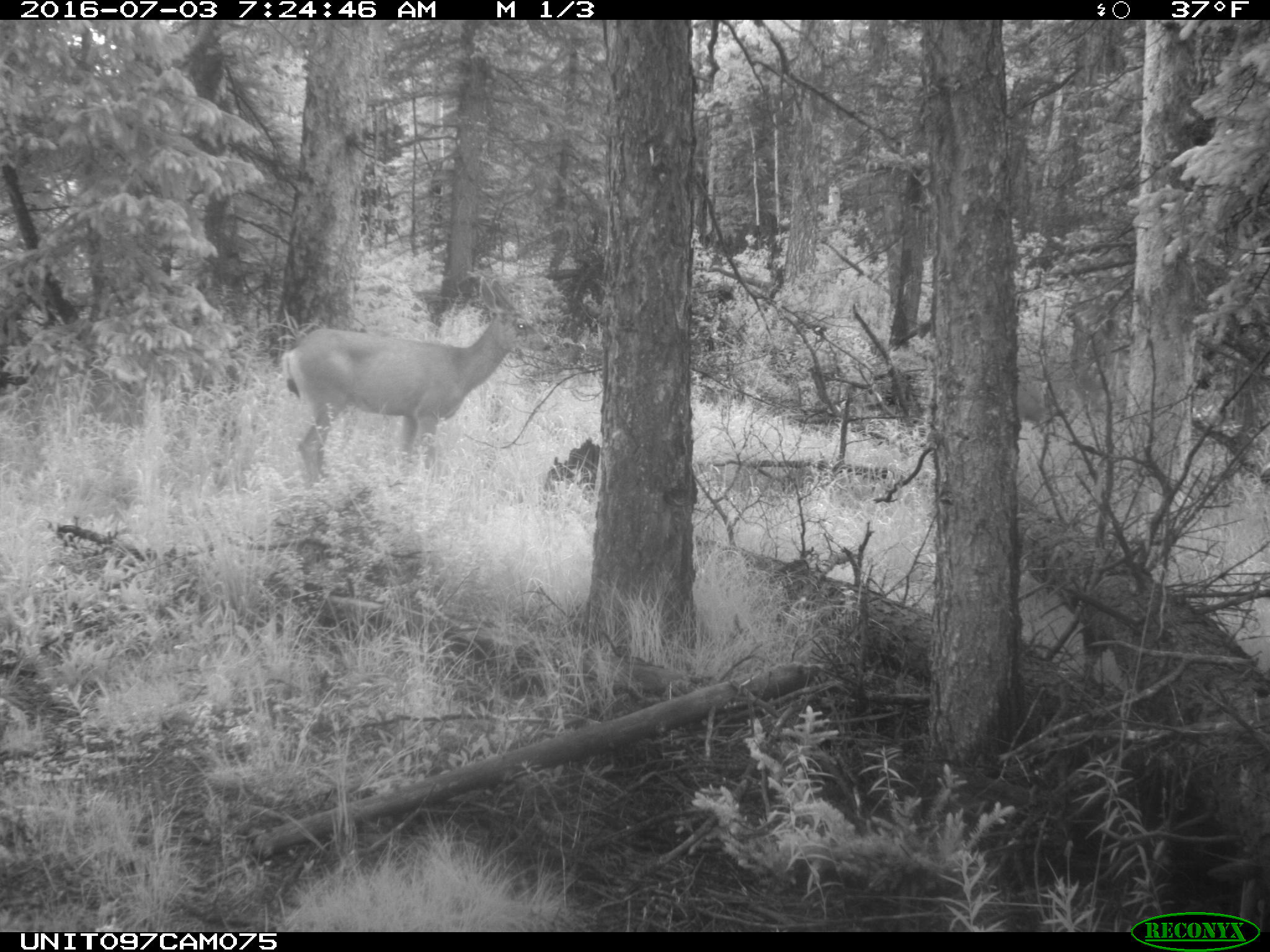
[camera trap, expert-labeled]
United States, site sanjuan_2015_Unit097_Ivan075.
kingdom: Animalia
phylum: Chordata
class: Mammalia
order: Artiodactyla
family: Cervidae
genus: Odocoileus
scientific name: Odocoileus hemionus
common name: mule deer